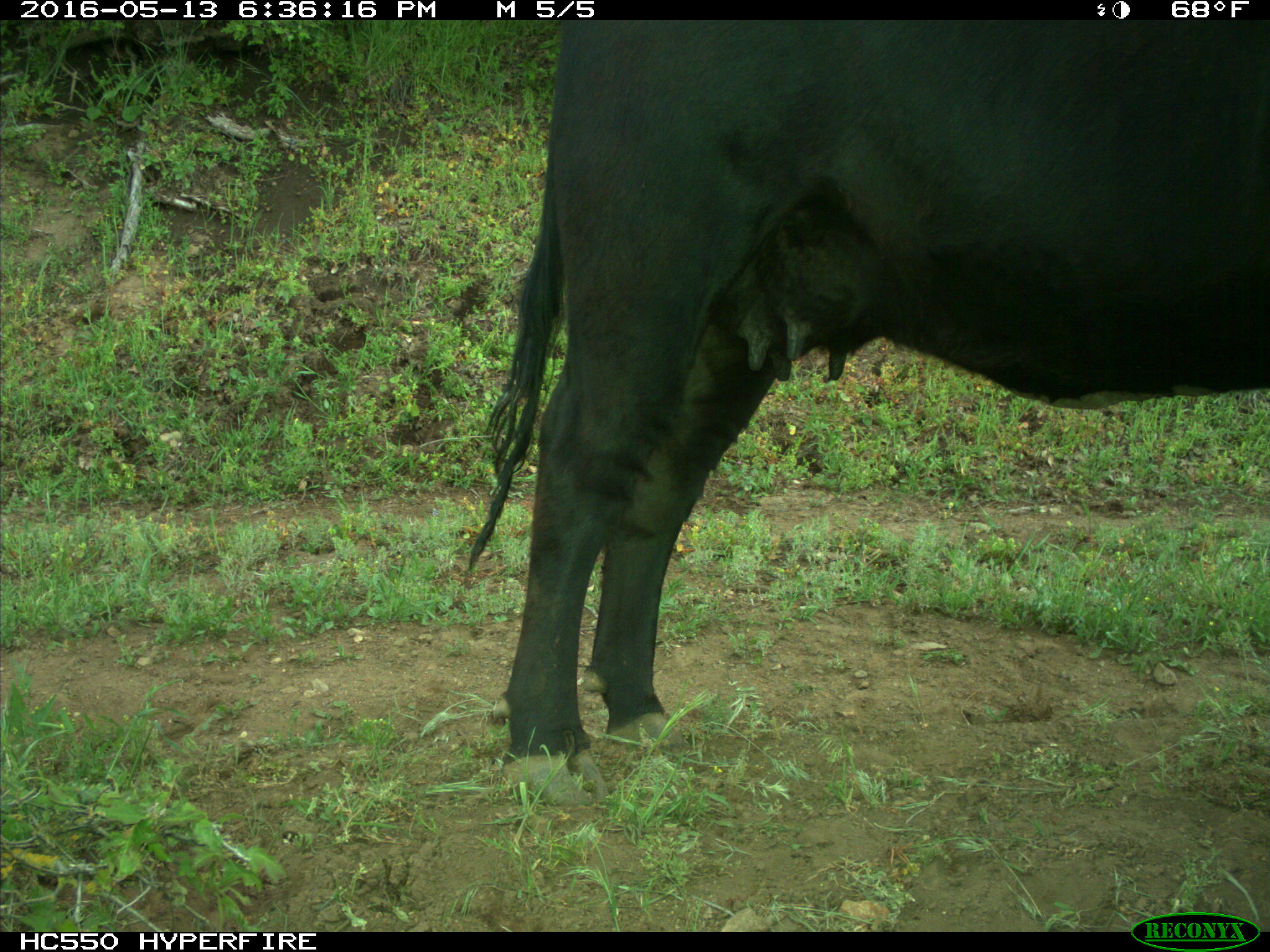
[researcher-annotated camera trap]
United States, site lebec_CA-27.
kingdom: Animalia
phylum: Chordata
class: Mammalia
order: Artiodactyla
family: Bovidae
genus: Bos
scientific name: Bos taurus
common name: domestic cow